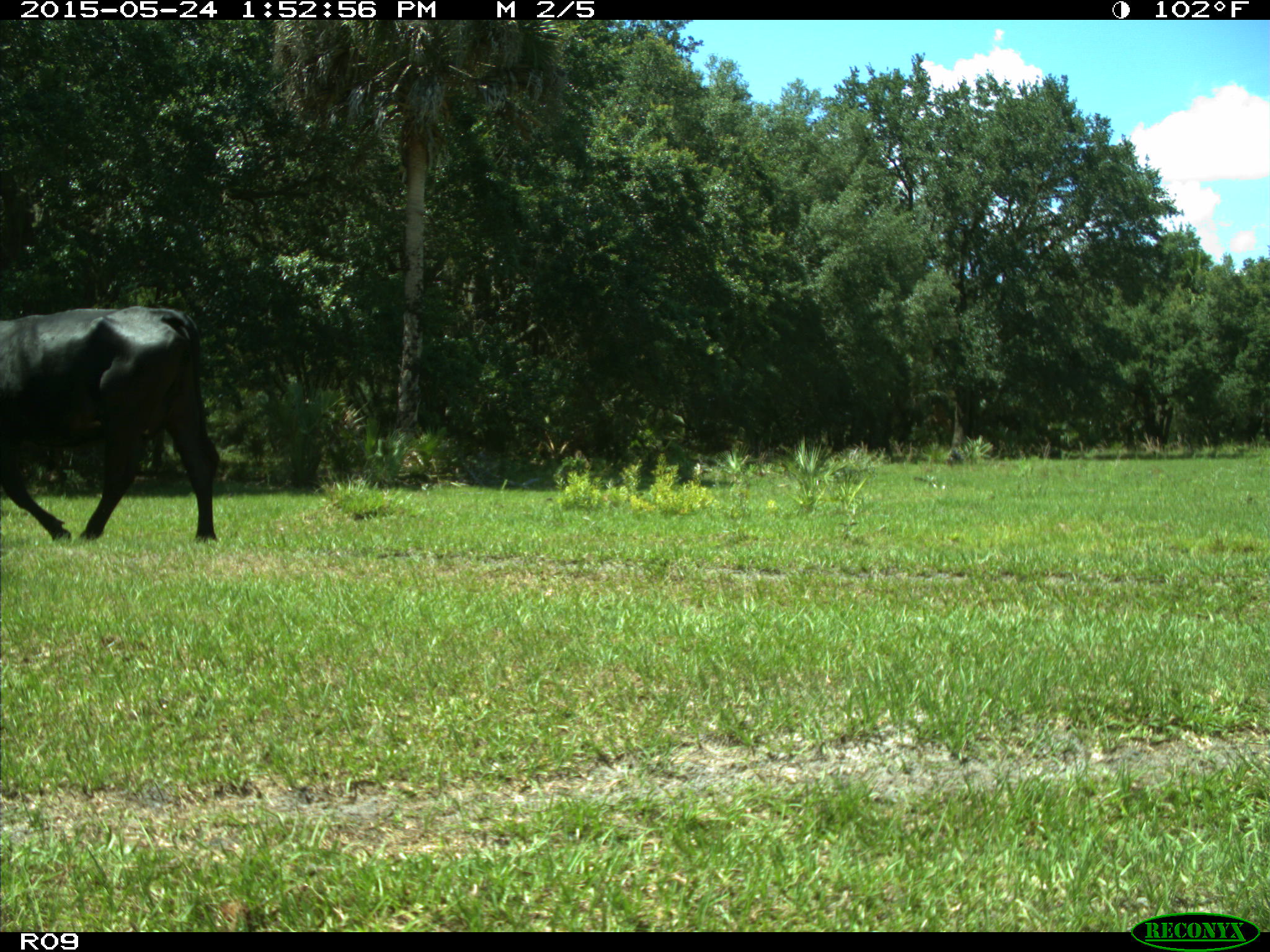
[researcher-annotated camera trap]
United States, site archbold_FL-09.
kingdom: Animalia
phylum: Chordata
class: Mammalia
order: Artiodactyla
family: Bovidae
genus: Bos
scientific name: Bos taurus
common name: domestic cow